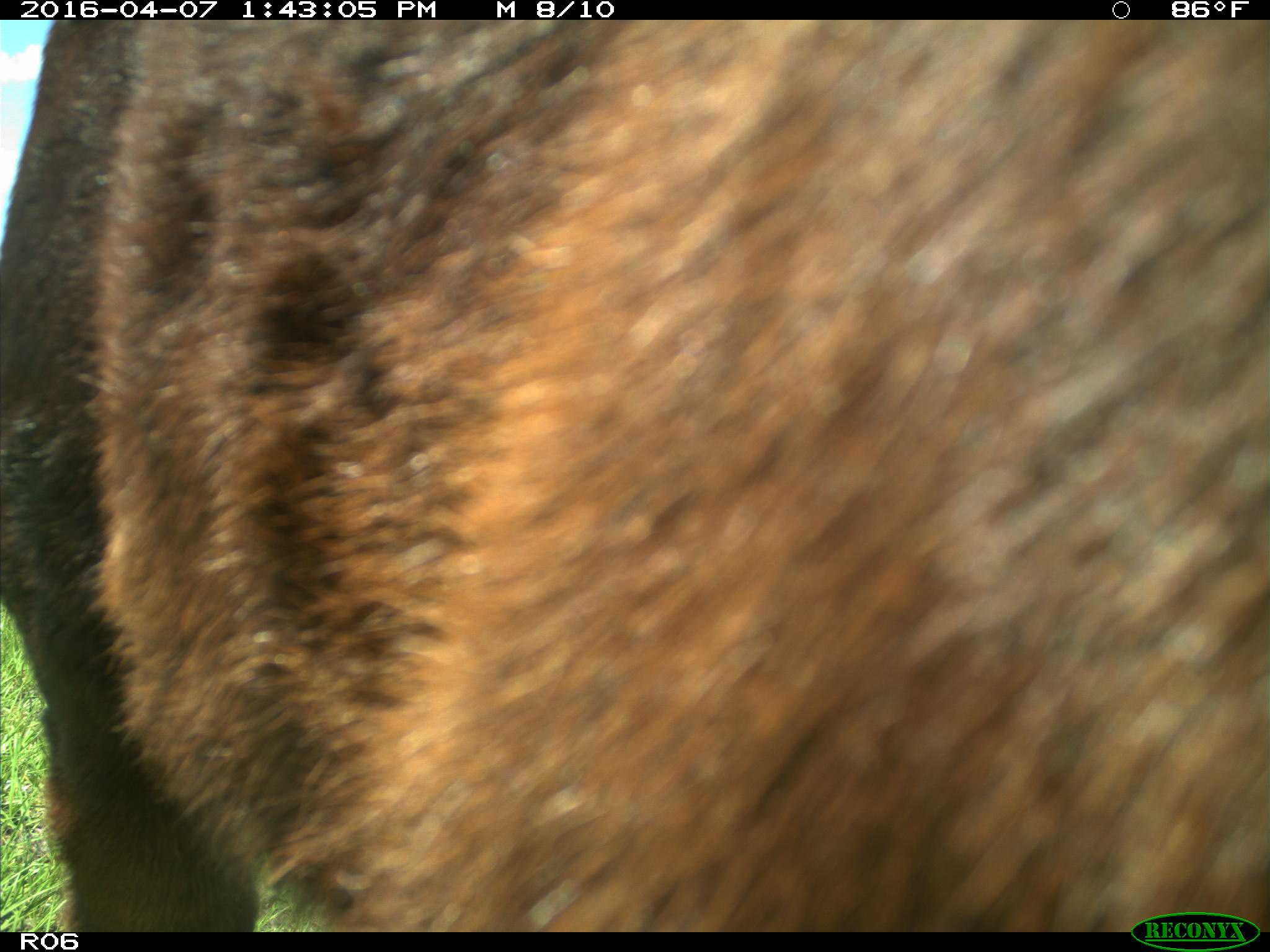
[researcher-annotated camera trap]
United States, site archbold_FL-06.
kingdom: Animalia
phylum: Chordata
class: Mammalia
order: Artiodactyla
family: Bovidae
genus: Bos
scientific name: Bos taurus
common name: domestic cow